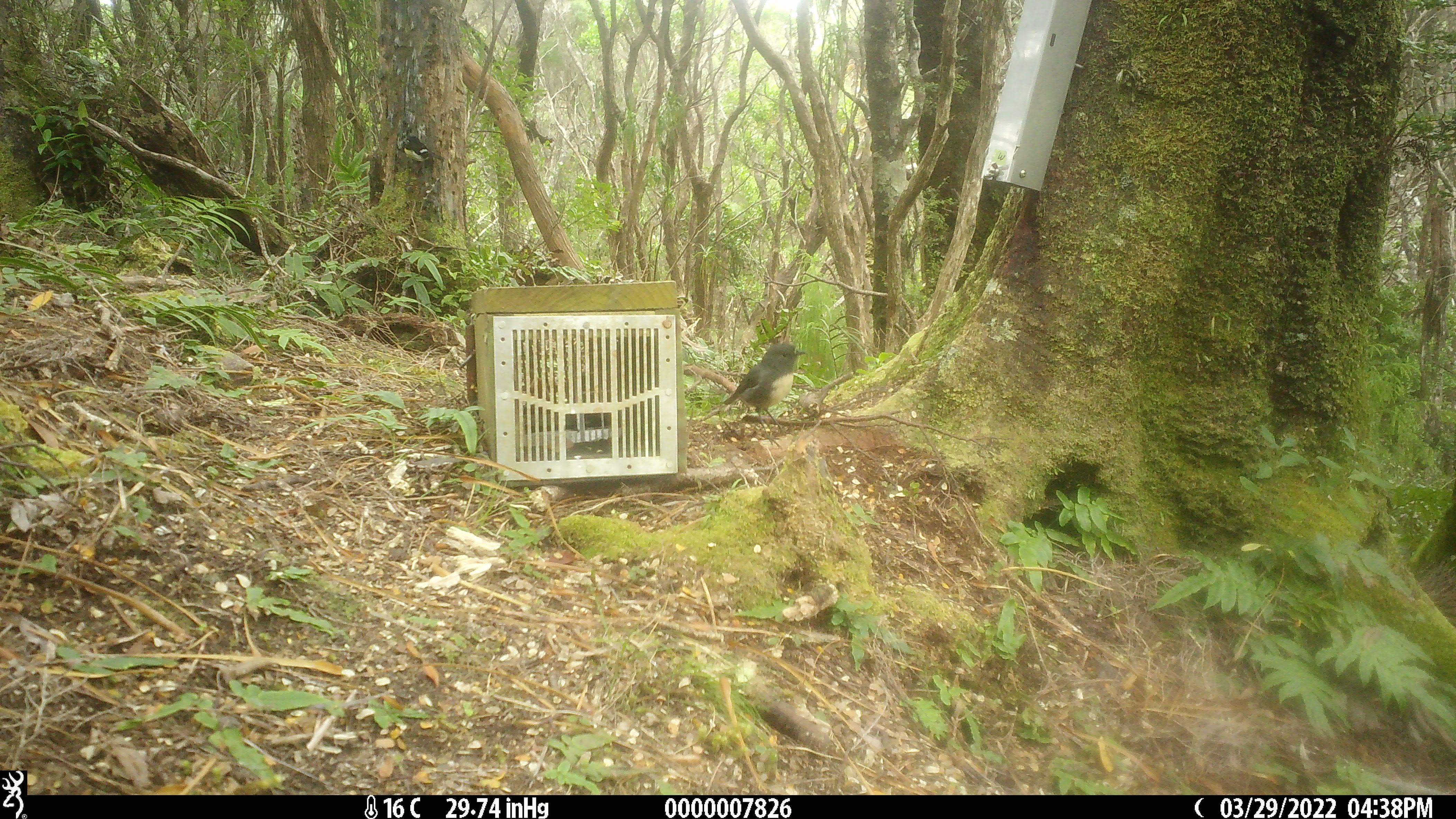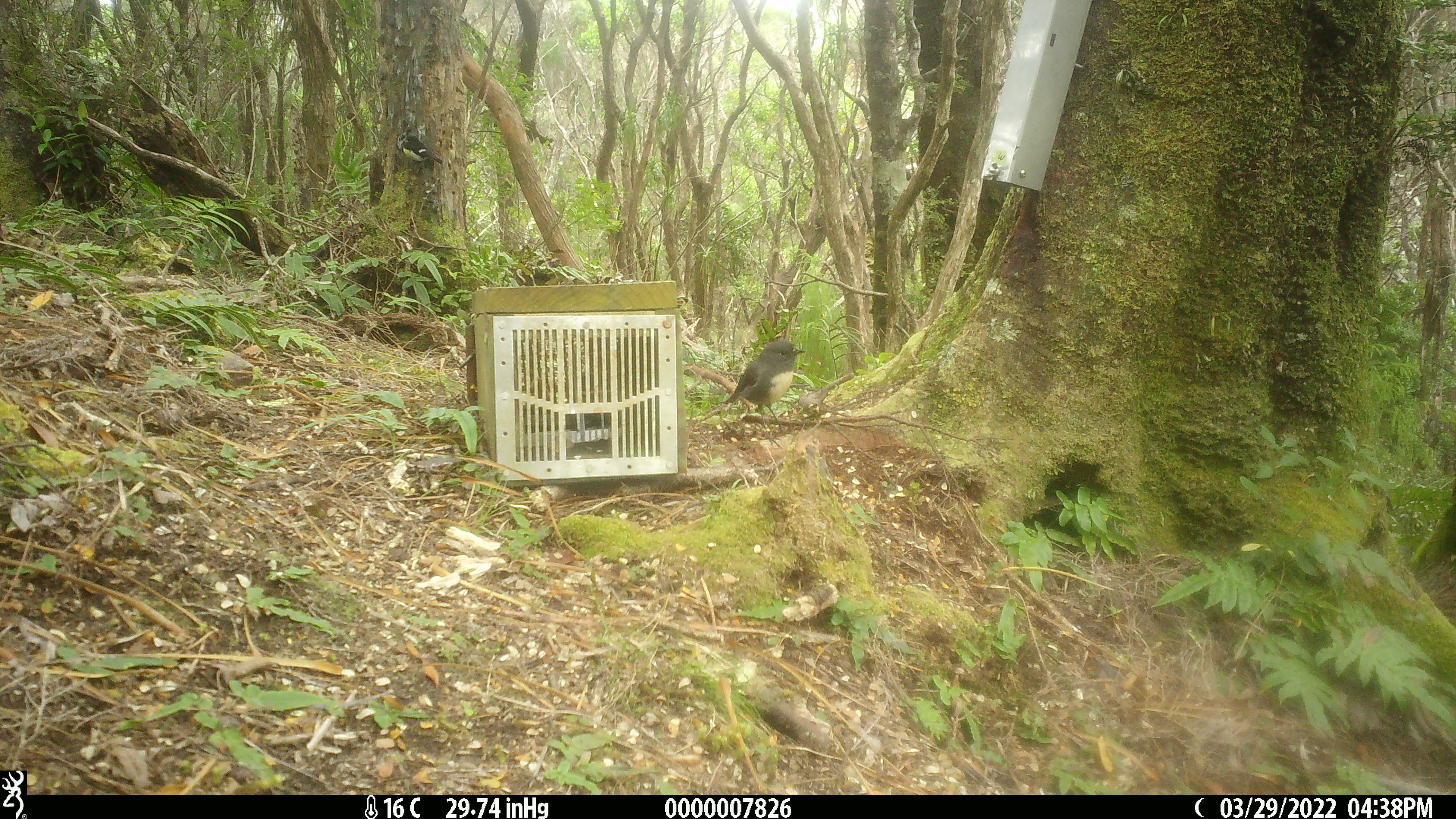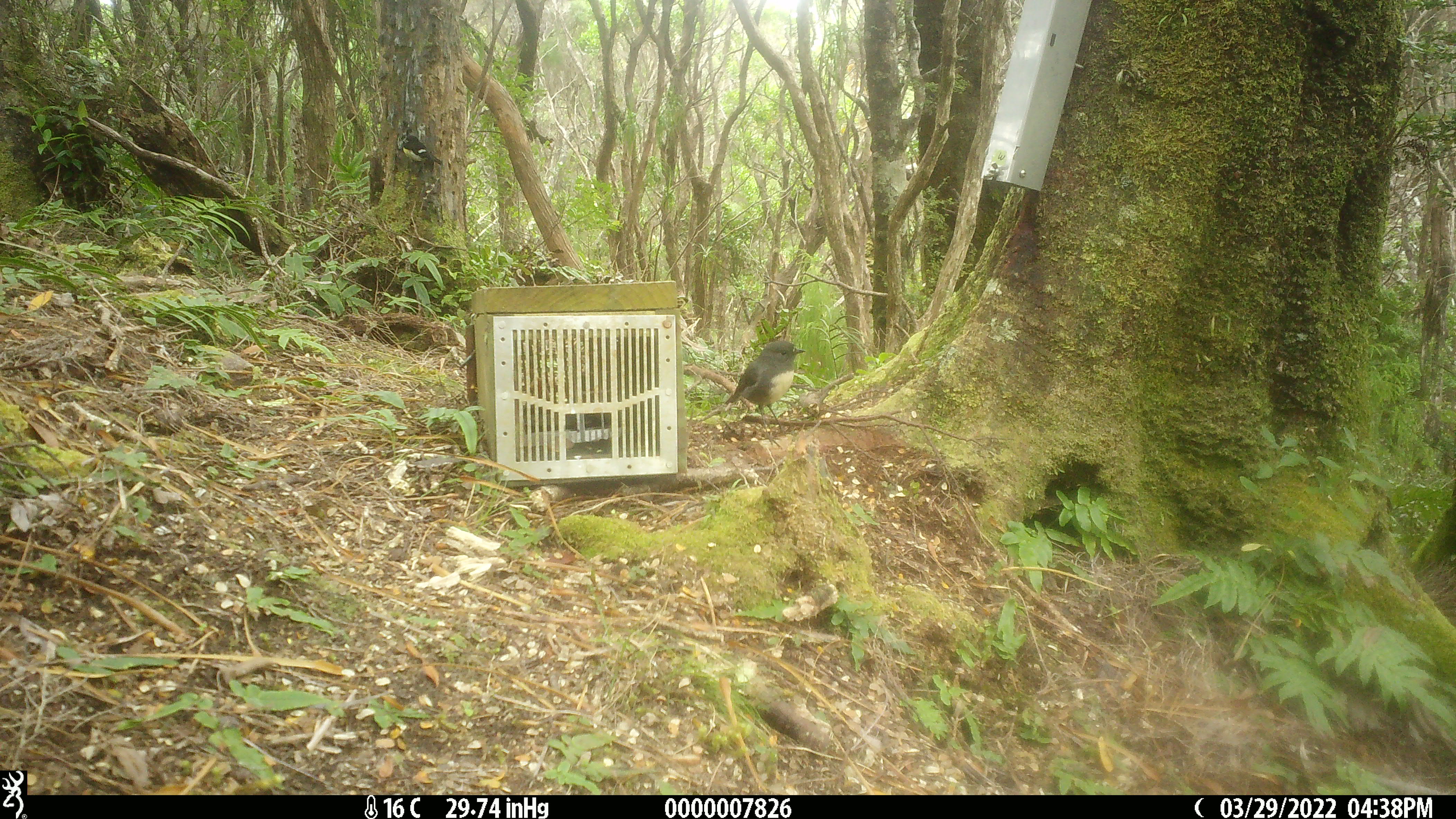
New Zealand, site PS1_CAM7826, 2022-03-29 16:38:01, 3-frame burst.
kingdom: Animalia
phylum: Chordata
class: Aves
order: Passeriformes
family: Petroicidae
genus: Petroica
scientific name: Petroica macrocephala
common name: tomtit